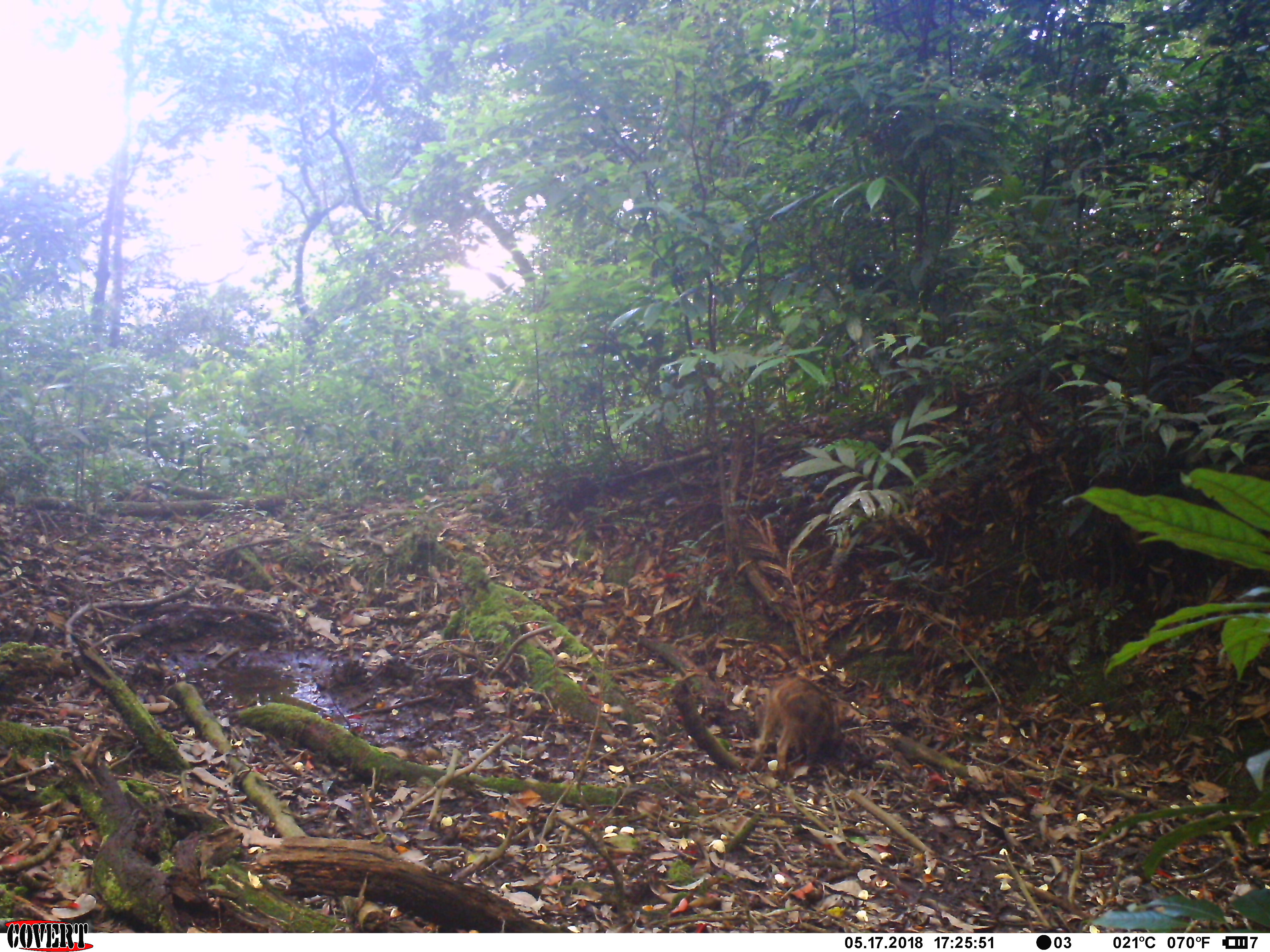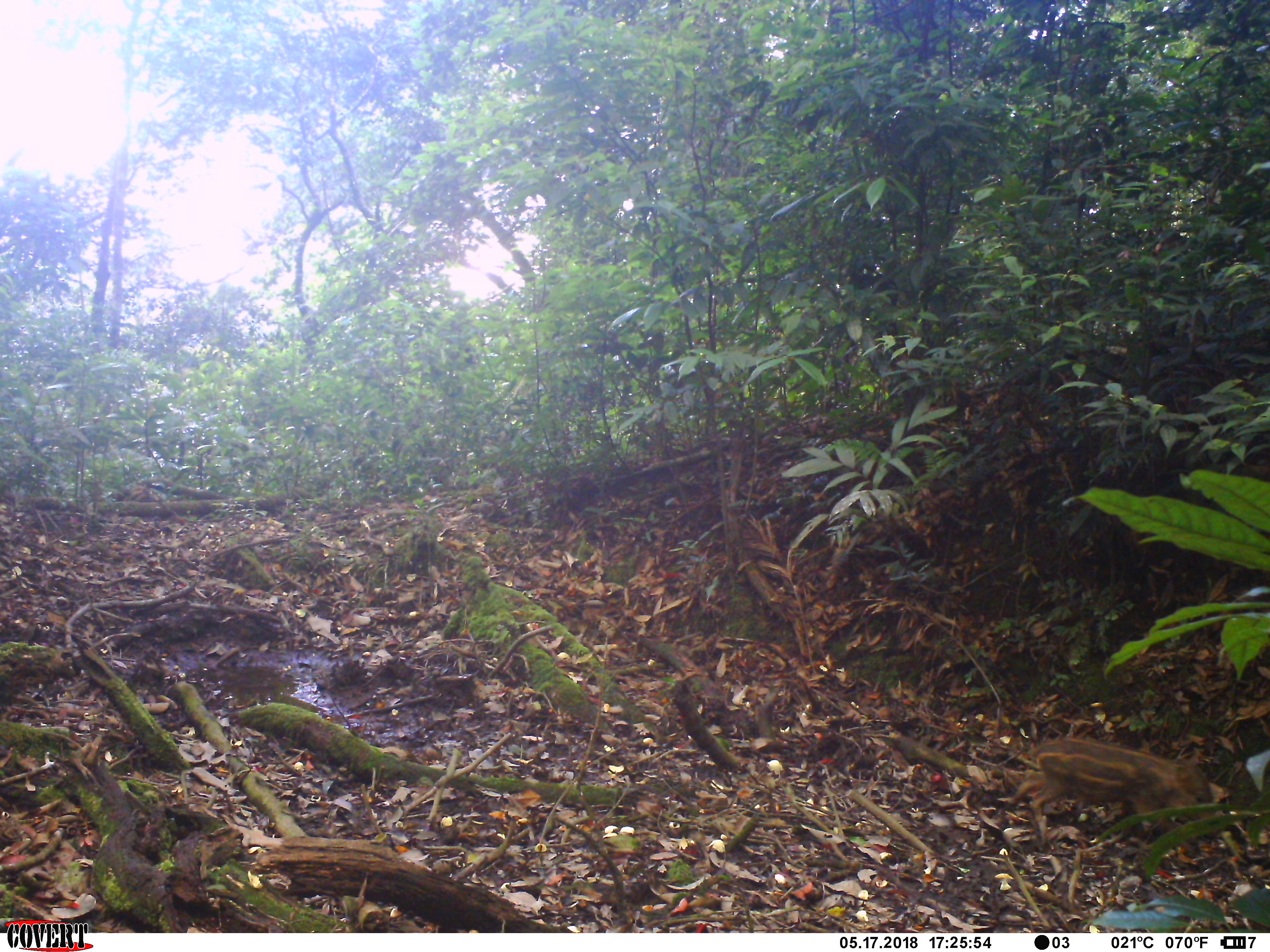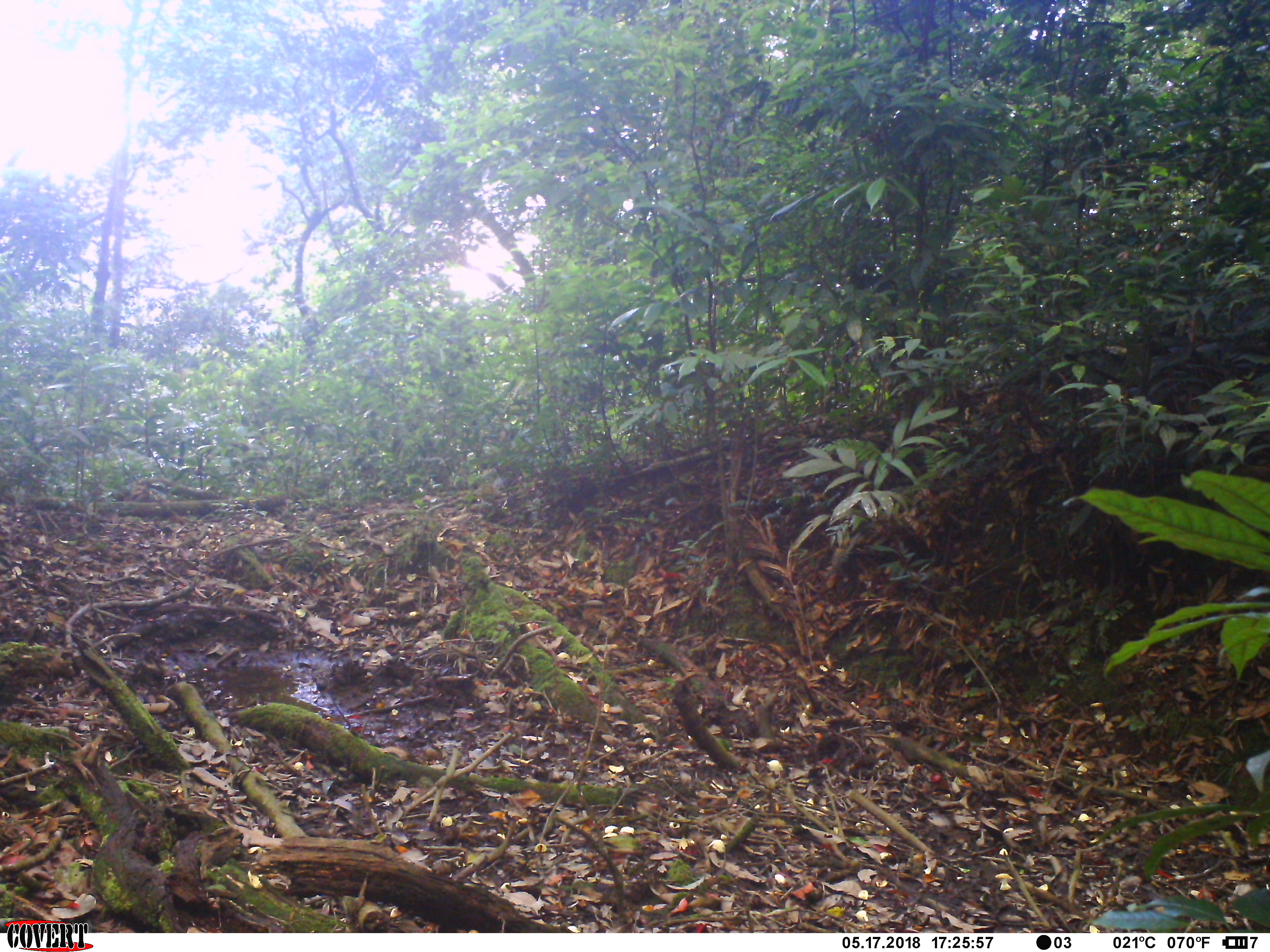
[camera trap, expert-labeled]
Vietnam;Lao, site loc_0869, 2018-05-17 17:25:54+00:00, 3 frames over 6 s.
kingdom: Animalia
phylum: Chordata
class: Mammalia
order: Artiodactyla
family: Suidae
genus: Sus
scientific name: Sus scrofa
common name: eurasian wild pig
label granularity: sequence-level